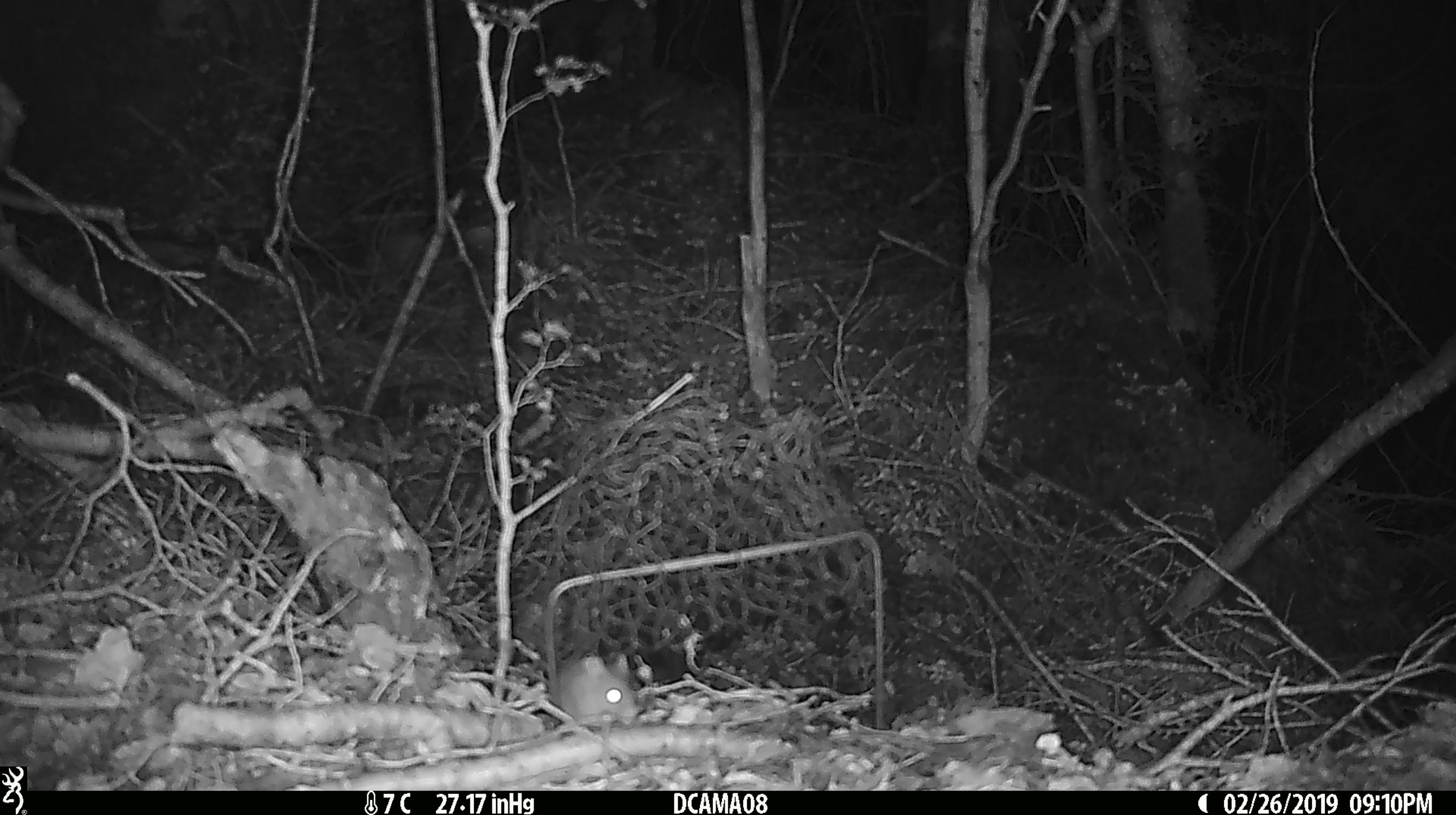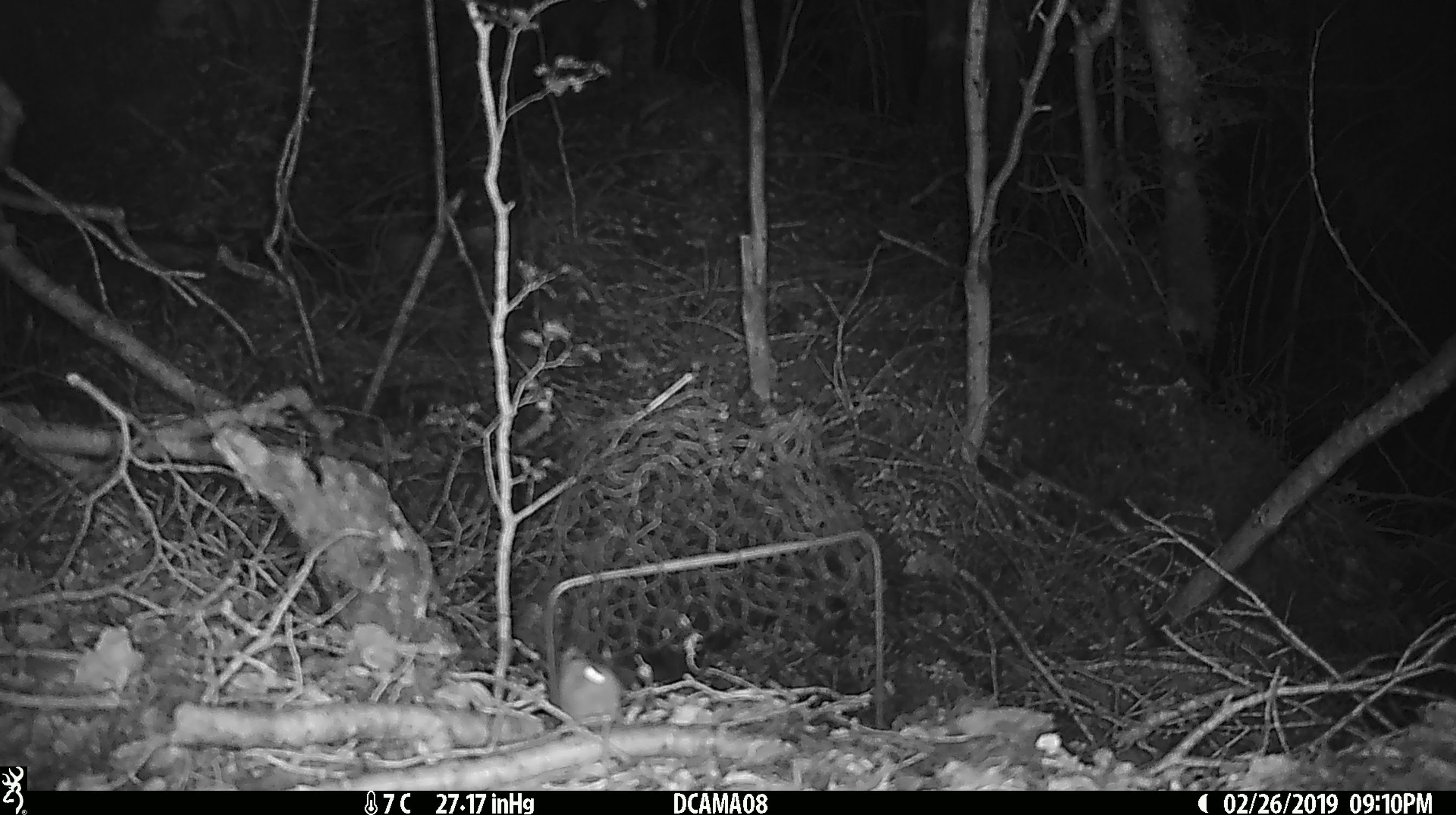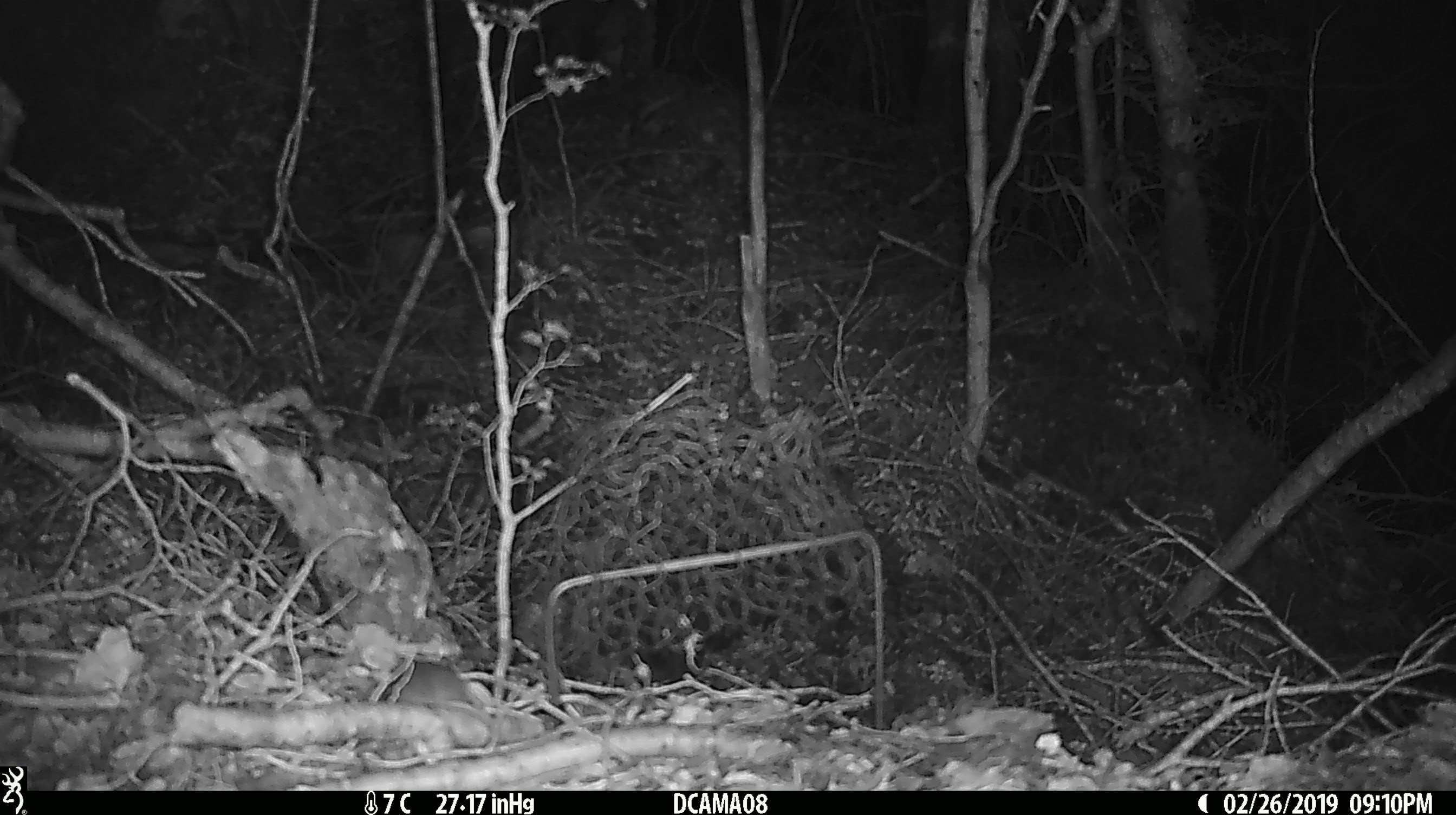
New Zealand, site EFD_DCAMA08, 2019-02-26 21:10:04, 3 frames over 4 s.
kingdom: Animalia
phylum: Chordata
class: Mammalia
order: Rodentia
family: Muridae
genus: Mus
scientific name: Mus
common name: mouse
Mouse (Mus).